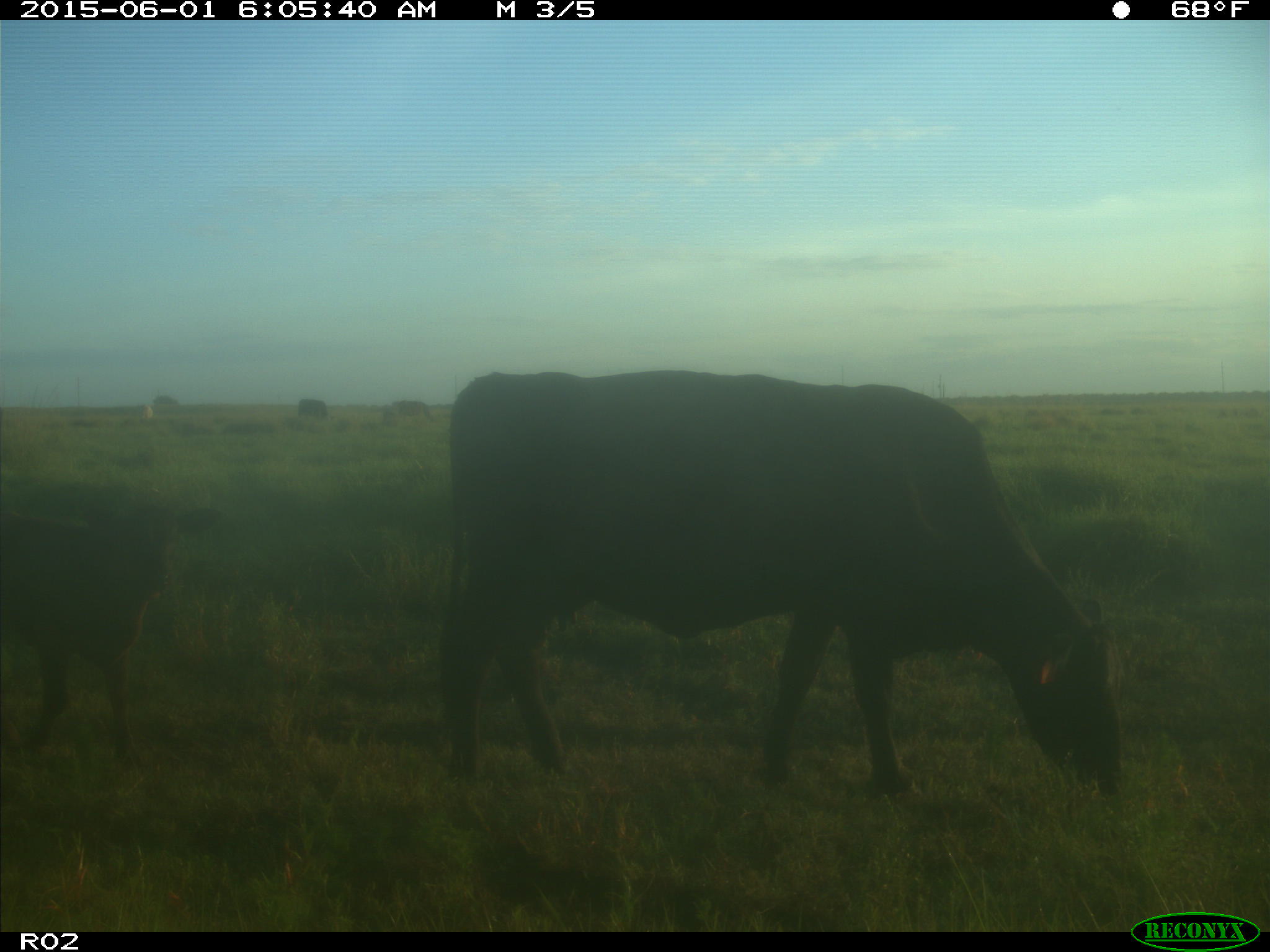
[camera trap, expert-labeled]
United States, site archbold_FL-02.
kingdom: Animalia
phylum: Chordata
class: Mammalia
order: Artiodactyla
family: Bovidae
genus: Bos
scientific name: Bos taurus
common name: domestic cow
Bos taurus (domestic cow).